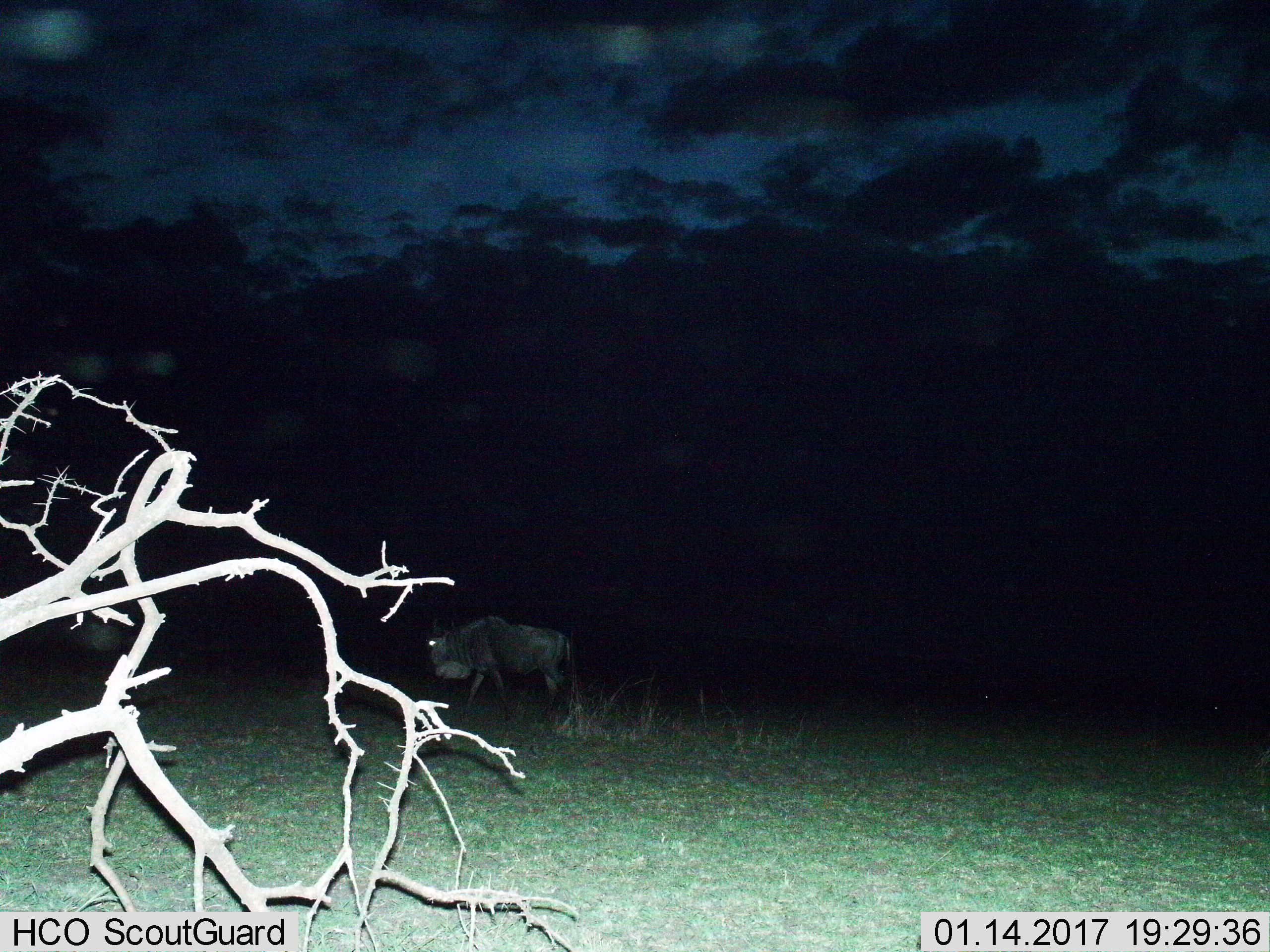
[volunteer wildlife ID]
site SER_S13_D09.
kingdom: Animalia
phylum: Chordata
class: Mammalia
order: Artiodactyla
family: Bovidae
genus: Connochaetes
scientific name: Connochaetes taurinus taurinus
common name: blue wildebeest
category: wildebeestblue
Wildebeestblue (blue wildebeest) (Connochaetes taurinus taurinus), count 1. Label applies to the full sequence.